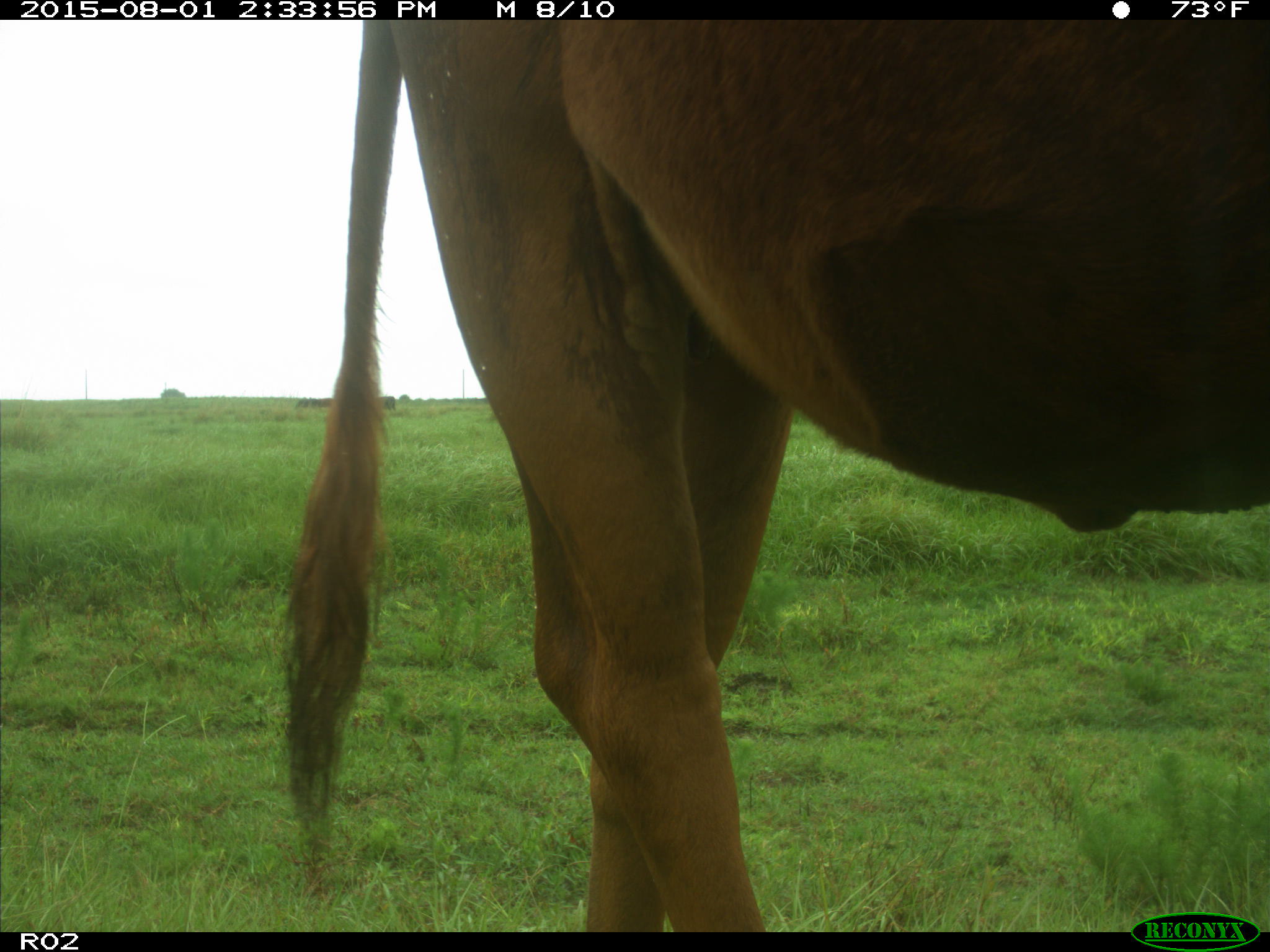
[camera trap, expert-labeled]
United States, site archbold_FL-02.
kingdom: Animalia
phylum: Chordata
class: Mammalia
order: Artiodactyla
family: Bovidae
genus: Bos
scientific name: Bos taurus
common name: domestic cow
Bos taurus (domestic cow).